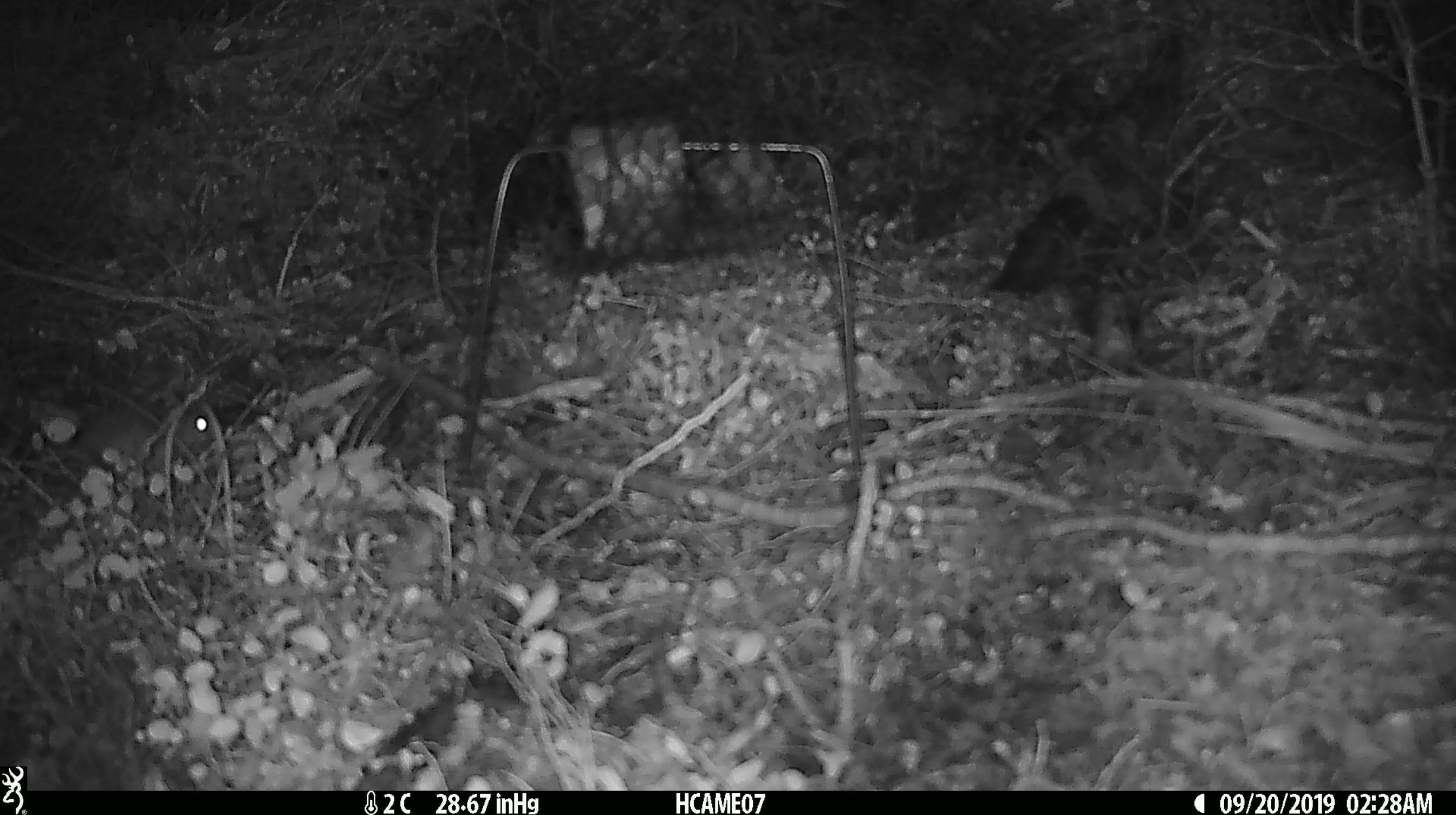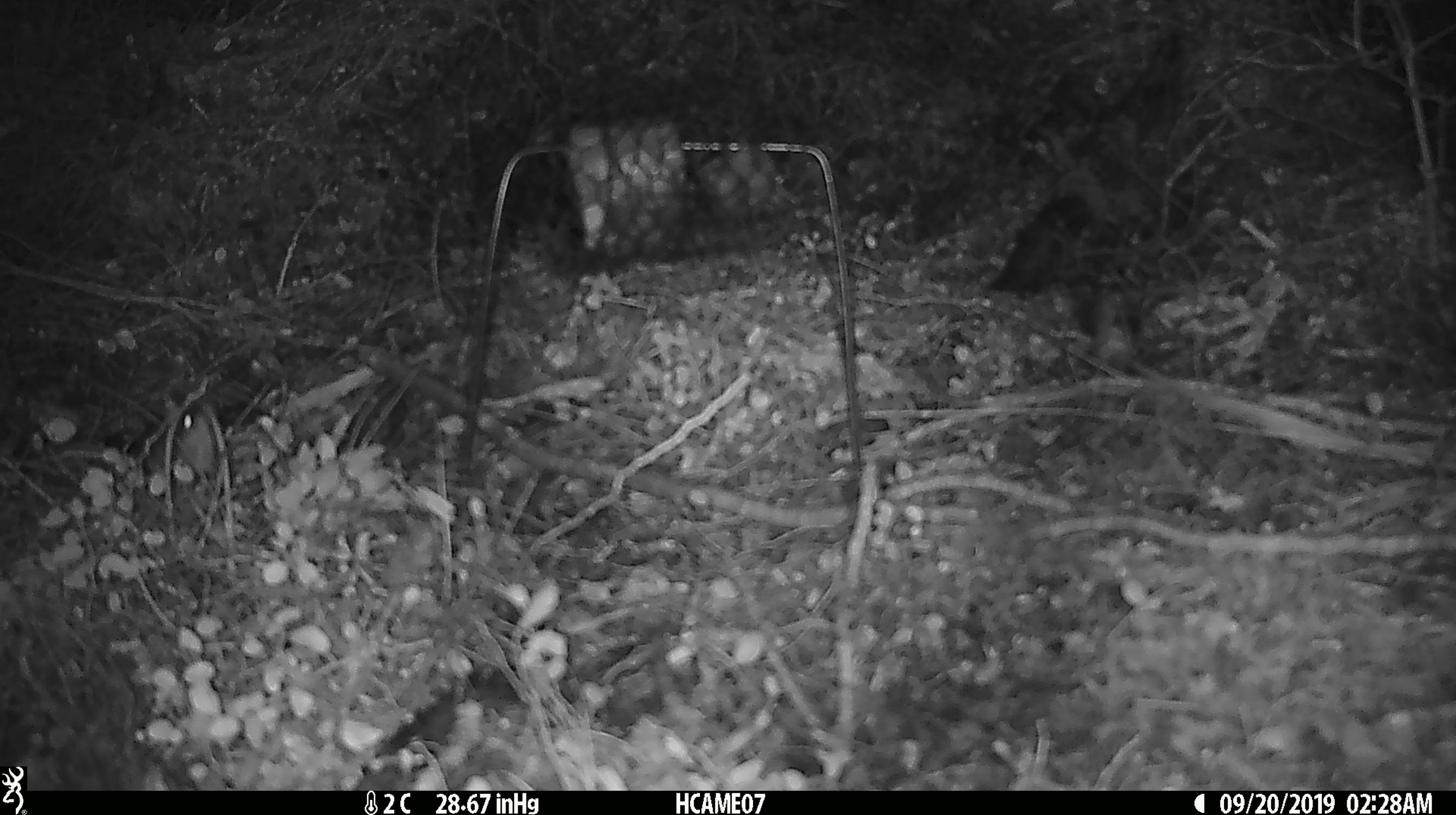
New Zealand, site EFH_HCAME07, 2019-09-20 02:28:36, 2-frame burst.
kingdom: Animalia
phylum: Chordata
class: Mammalia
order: Rodentia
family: Muridae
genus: Mus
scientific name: Mus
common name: mouse